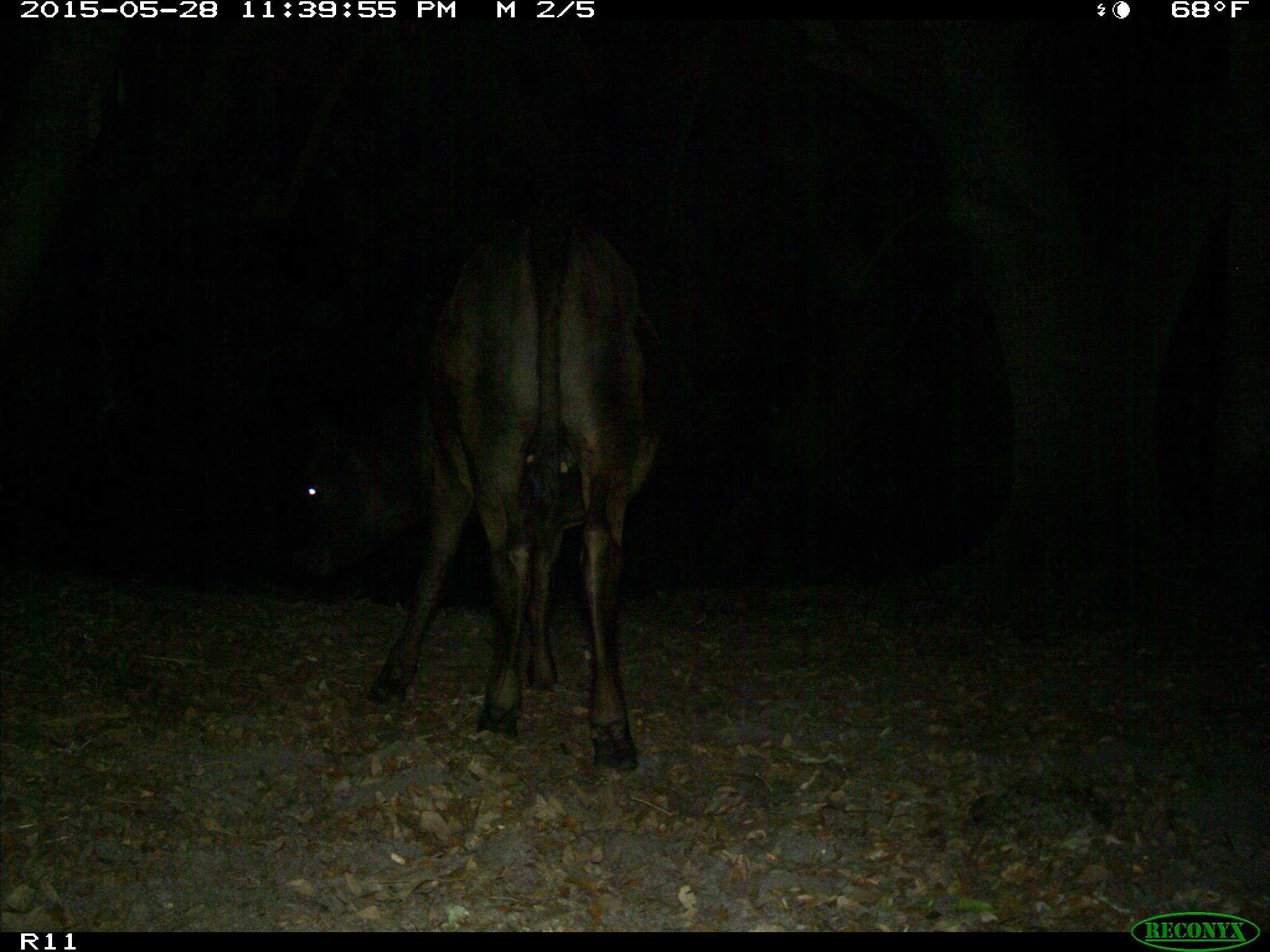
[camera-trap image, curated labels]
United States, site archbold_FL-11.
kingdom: Animalia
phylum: Chordata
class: Mammalia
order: Artiodactyla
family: Bovidae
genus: Bos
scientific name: Bos taurus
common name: domestic cow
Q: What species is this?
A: Bos taurus (domestic cow).